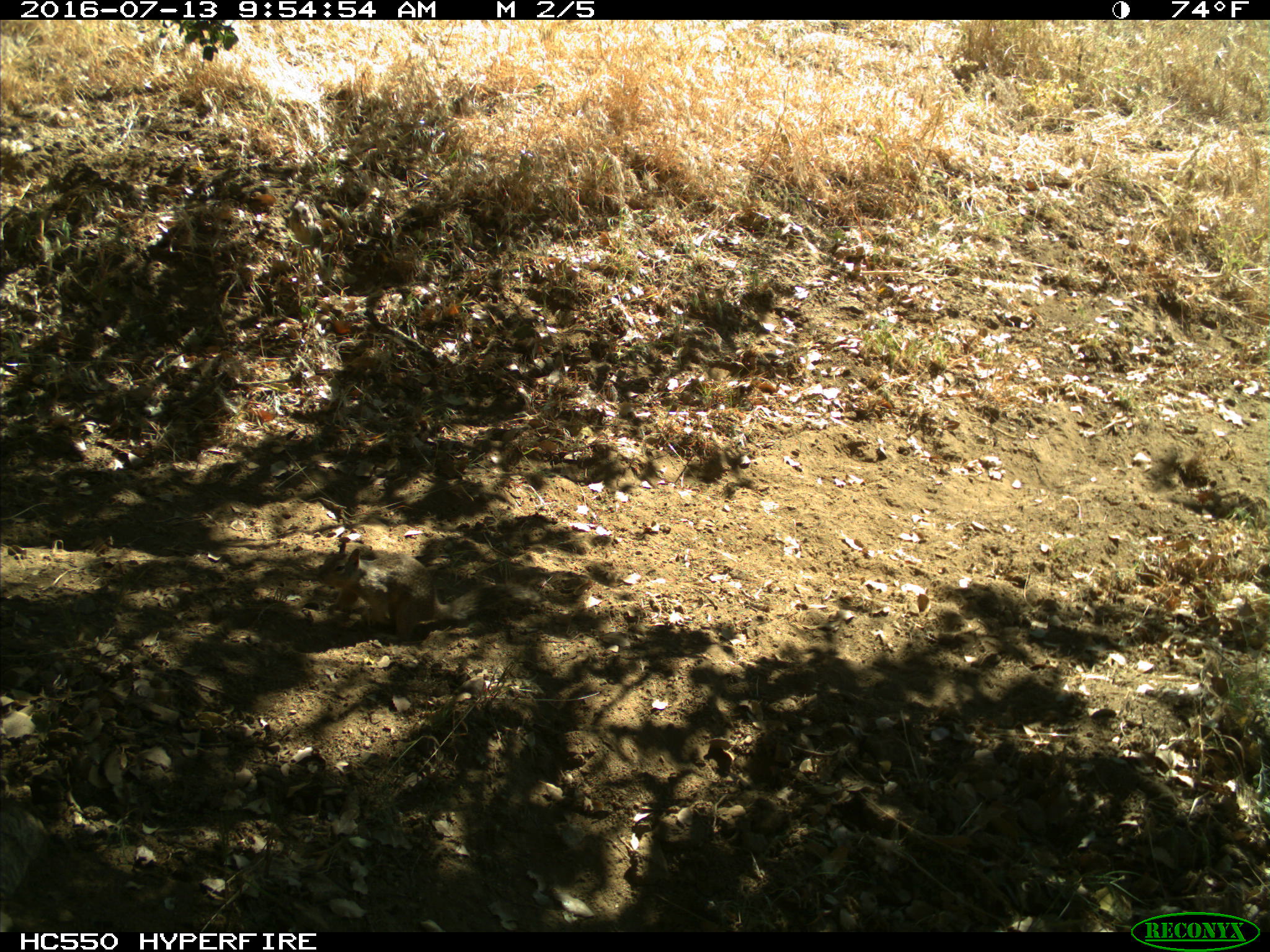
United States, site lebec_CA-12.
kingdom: Animalia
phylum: Chordata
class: Mammalia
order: Rodentia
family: Sciuridae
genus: Otospermophilus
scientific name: Otospermophilus beecheyi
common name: california ground squirrel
Otospermophilus beecheyi (california ground squirrel).